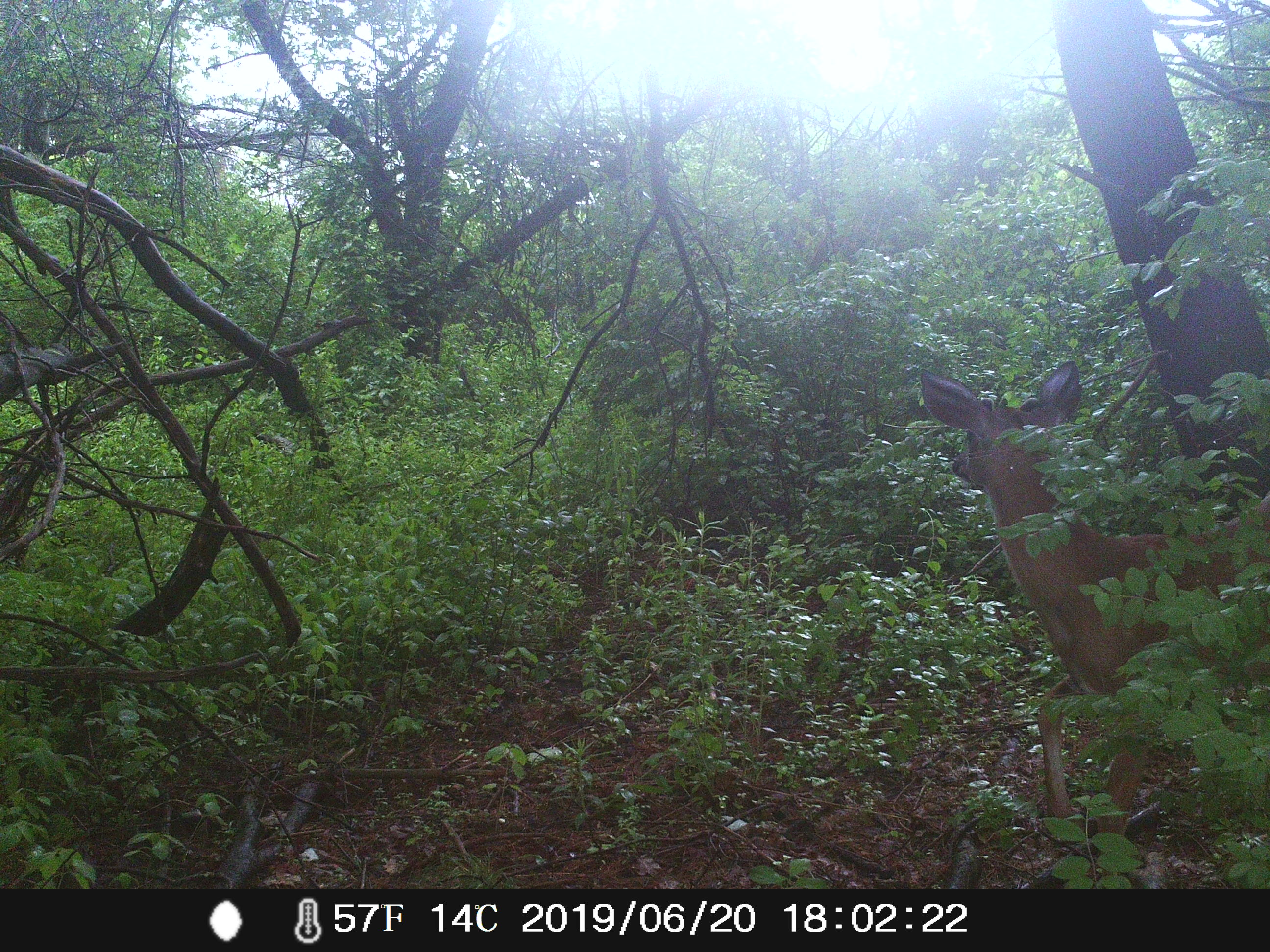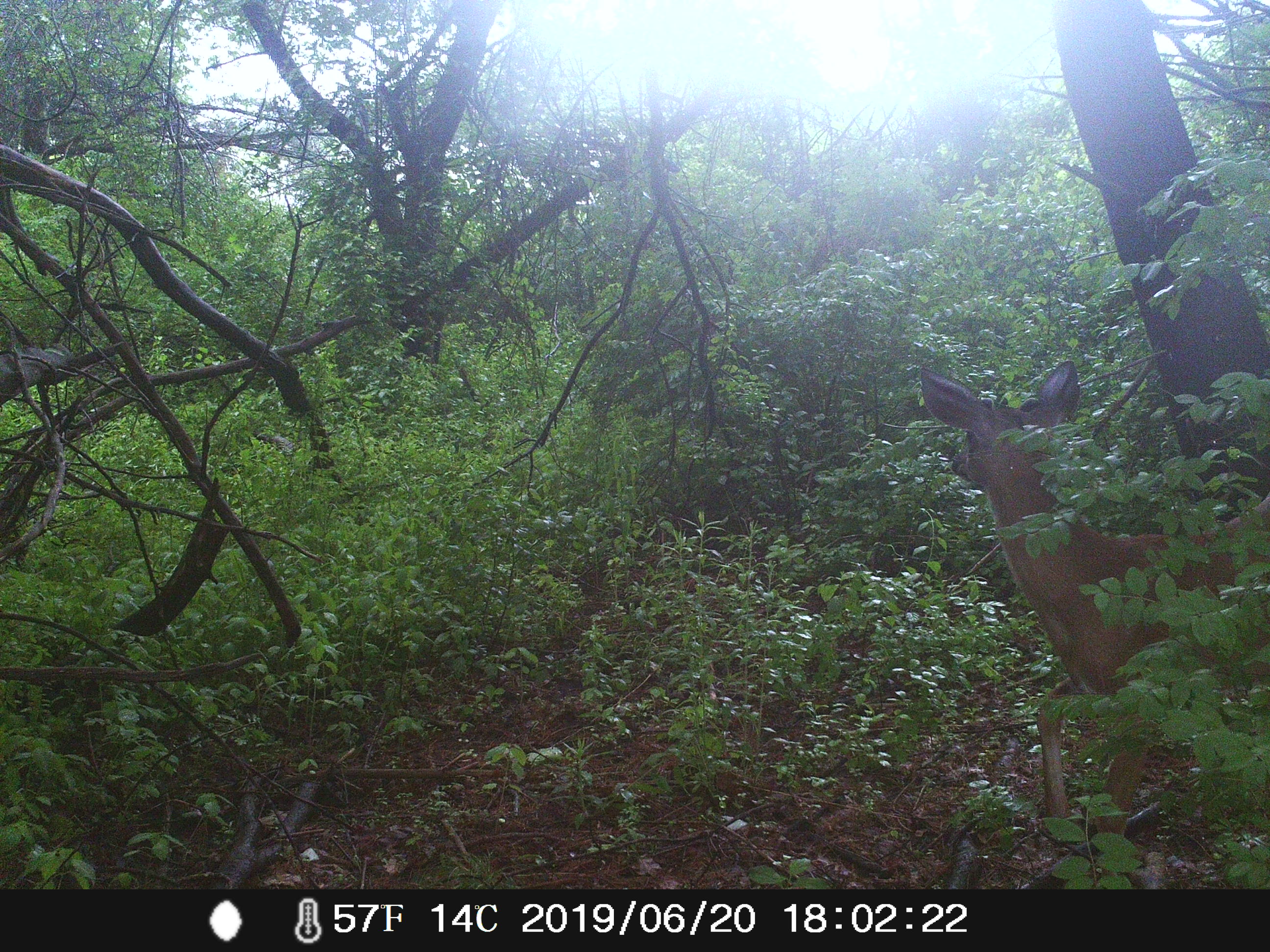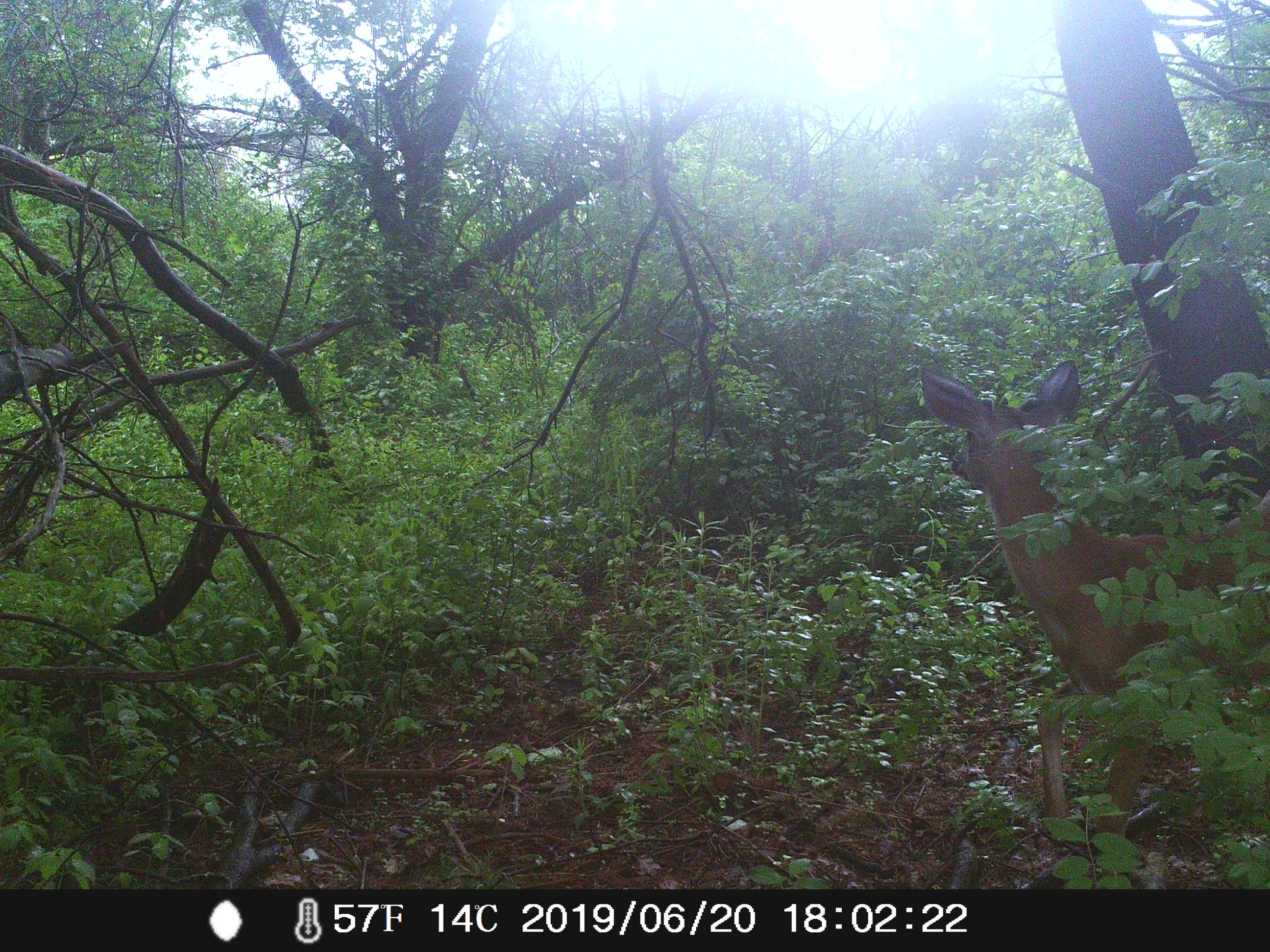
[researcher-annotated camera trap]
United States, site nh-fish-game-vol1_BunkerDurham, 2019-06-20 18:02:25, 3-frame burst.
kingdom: Animalia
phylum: Chordata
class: Mammalia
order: Artiodactyla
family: Cervidae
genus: Odocoileus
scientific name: Odocoileus virginianus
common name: white-tailed deer